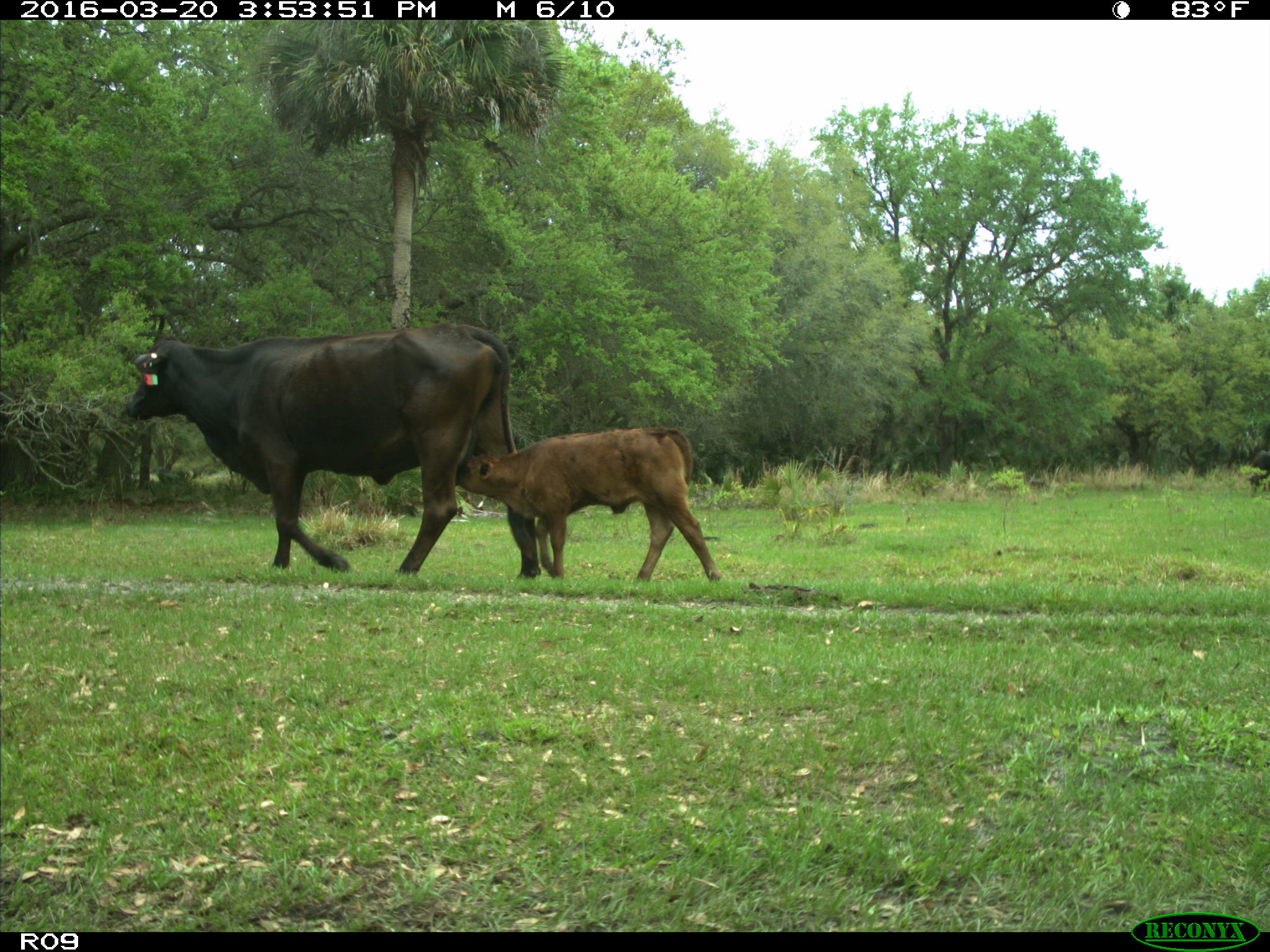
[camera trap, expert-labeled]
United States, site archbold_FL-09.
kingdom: Animalia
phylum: Chordata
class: Mammalia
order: Artiodactyla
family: Bovidae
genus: Bos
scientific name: Bos taurus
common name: domestic cow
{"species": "Bos taurus (domestic cow)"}